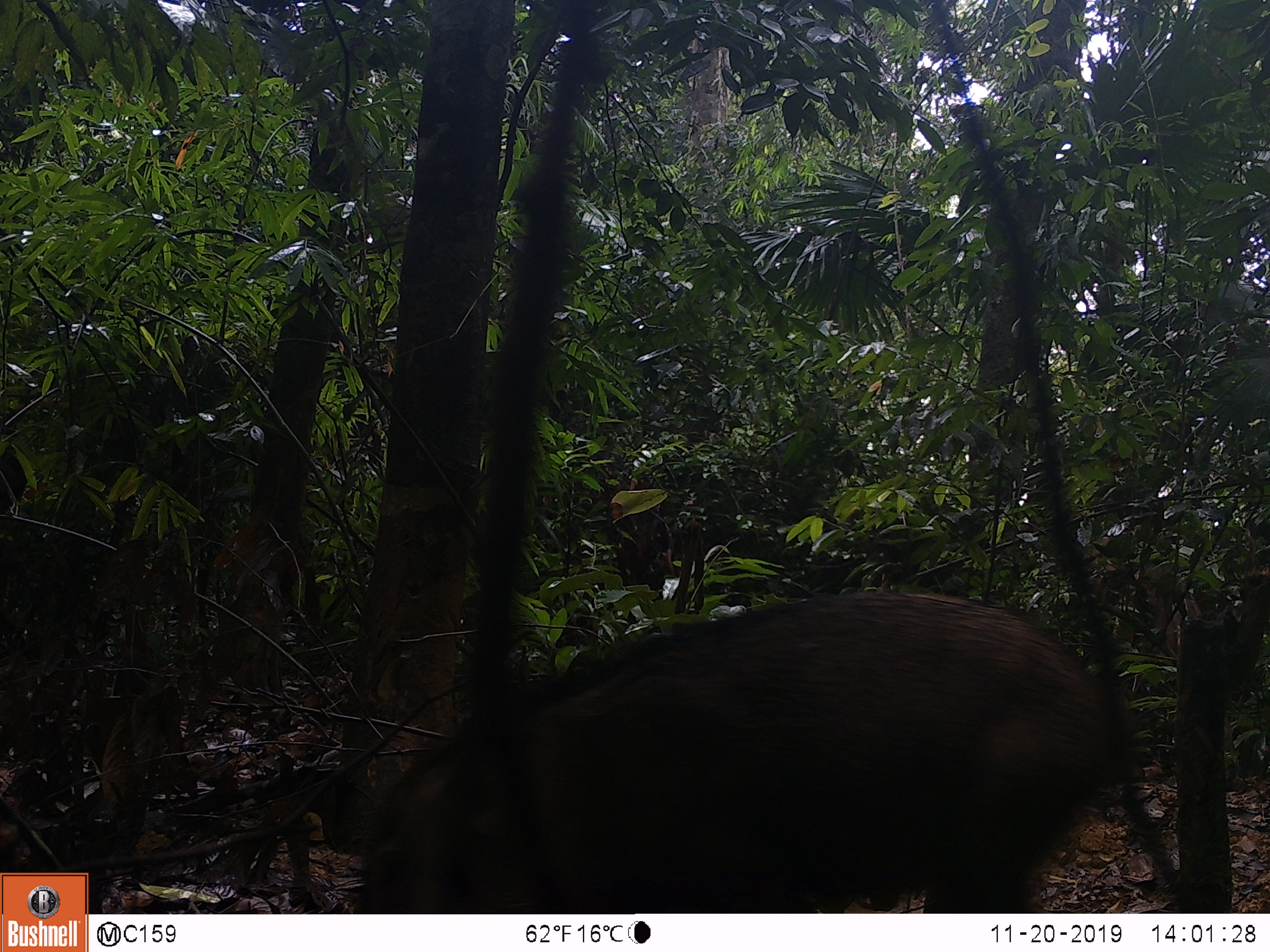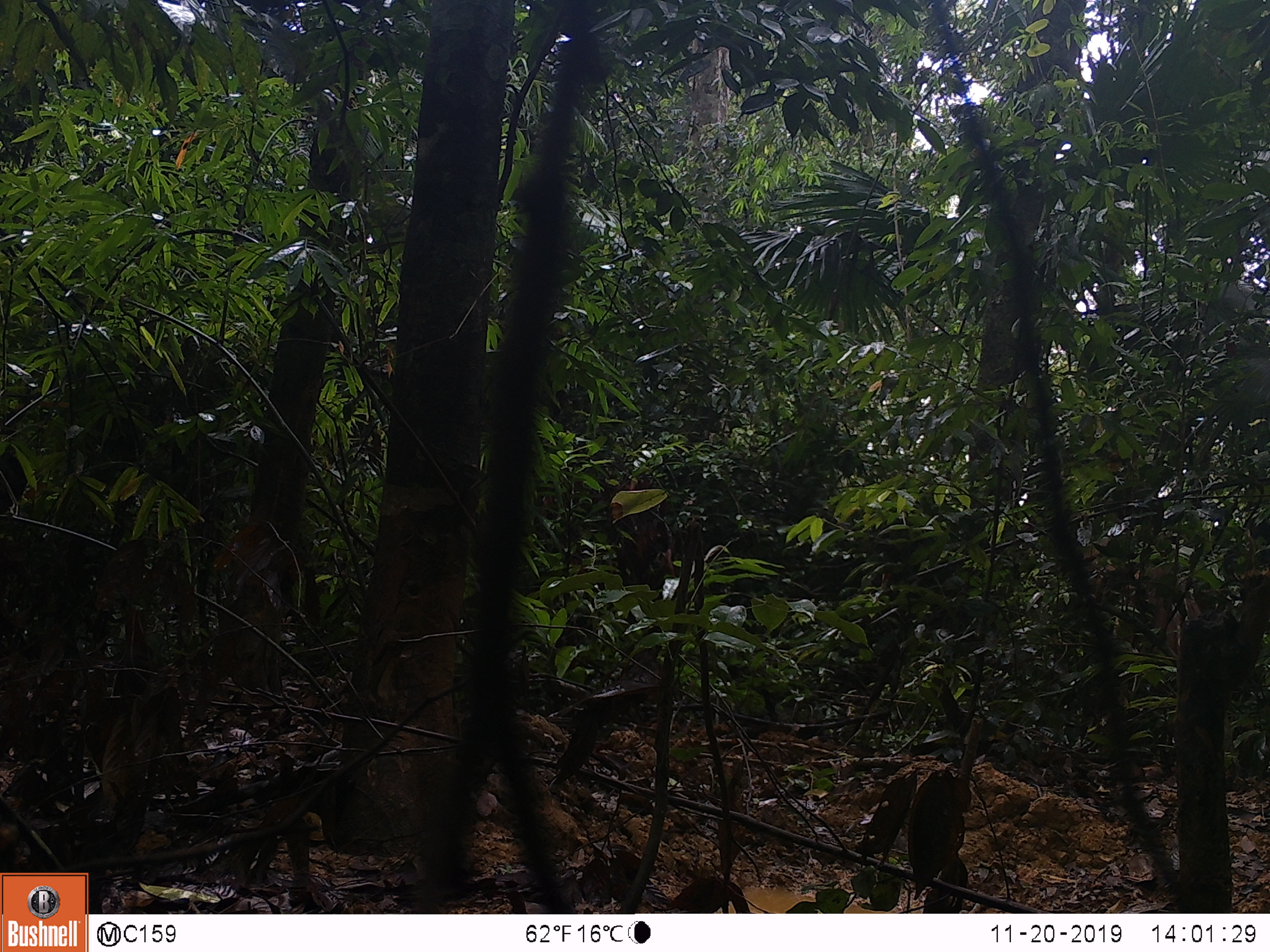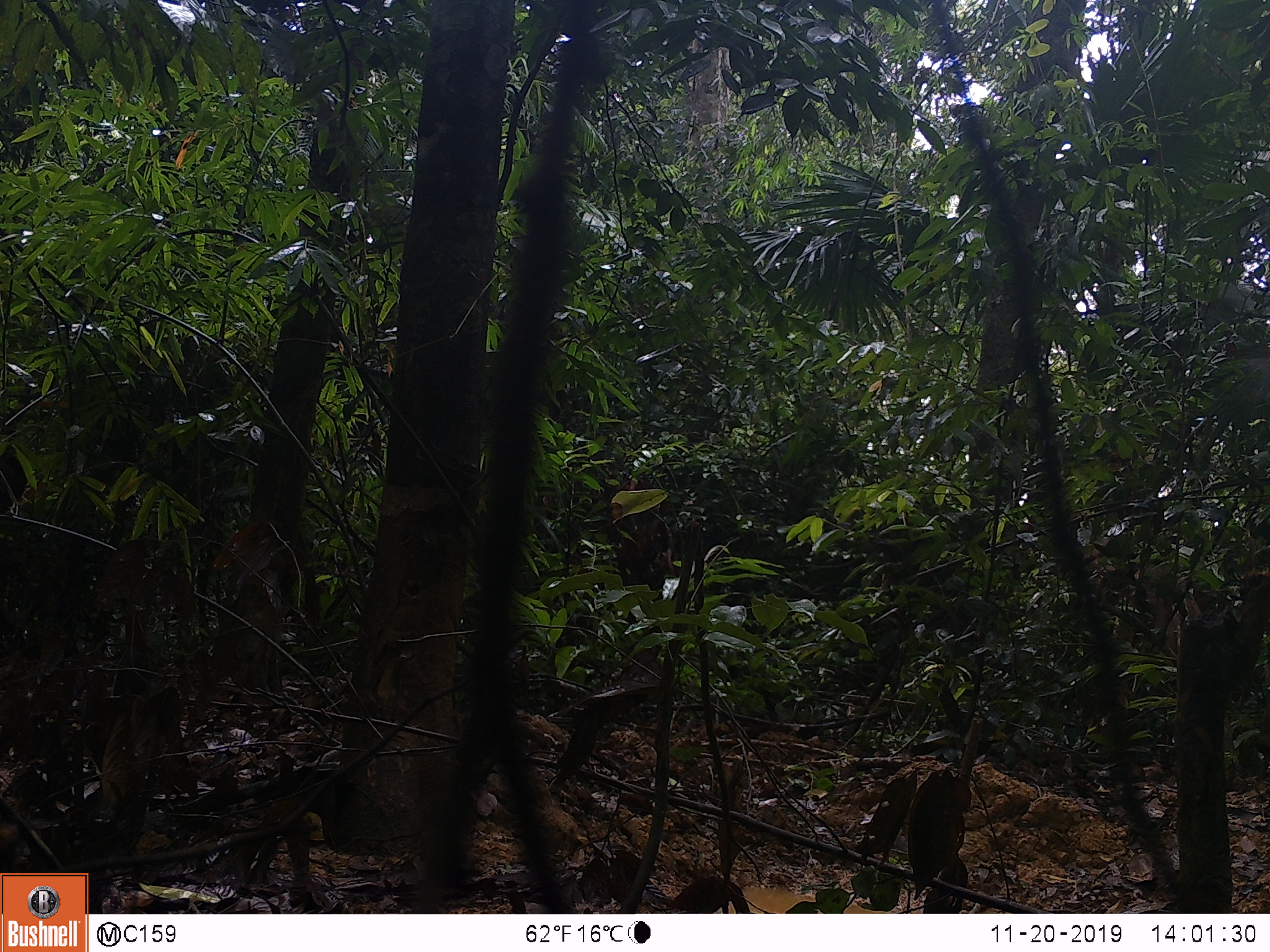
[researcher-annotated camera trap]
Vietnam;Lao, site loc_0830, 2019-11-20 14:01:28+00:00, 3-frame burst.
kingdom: Animalia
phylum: Chordata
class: Mammalia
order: Artiodactyla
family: Suidae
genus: Sus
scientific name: Sus scrofa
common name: eurasian wild pig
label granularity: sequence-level